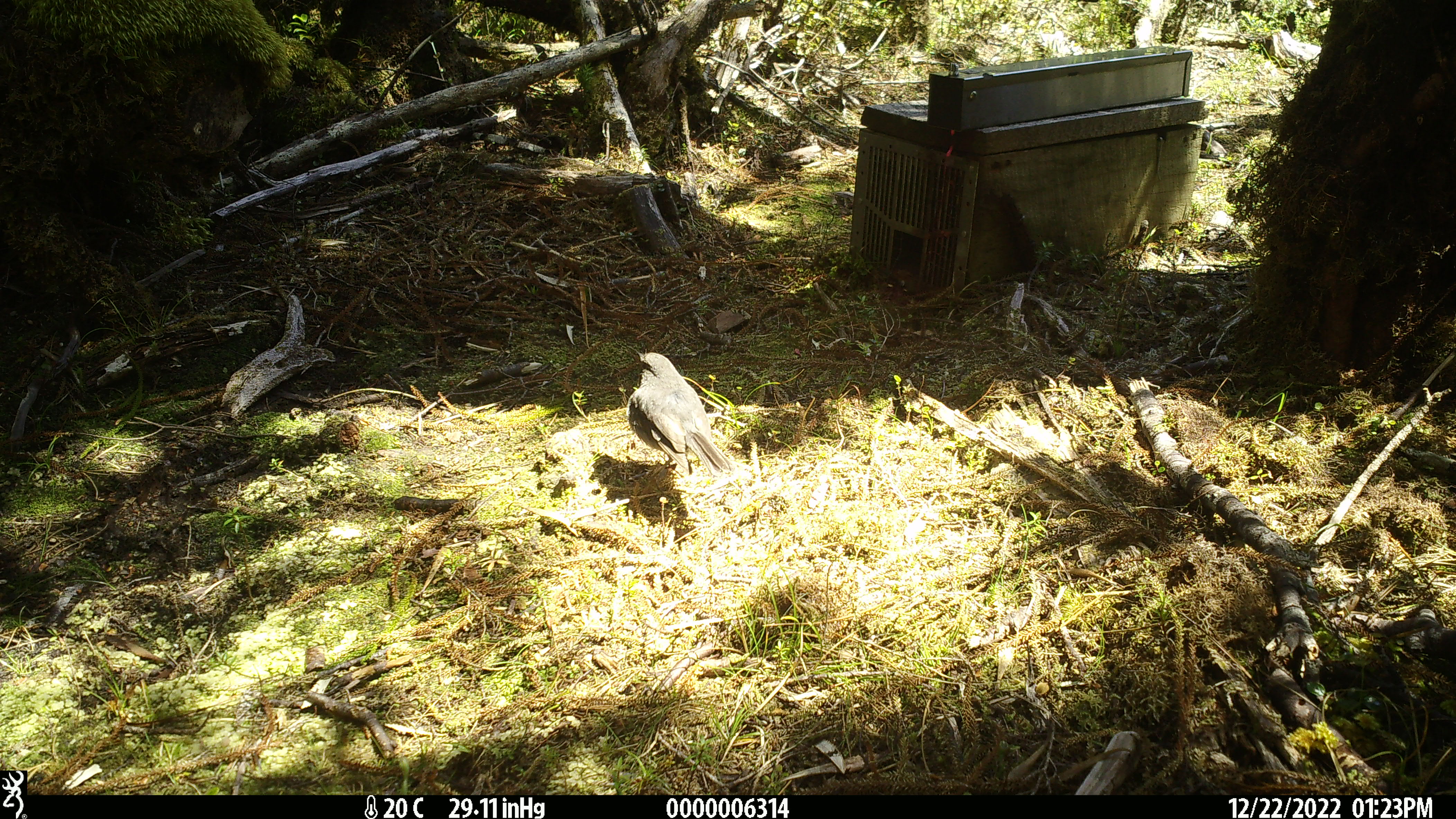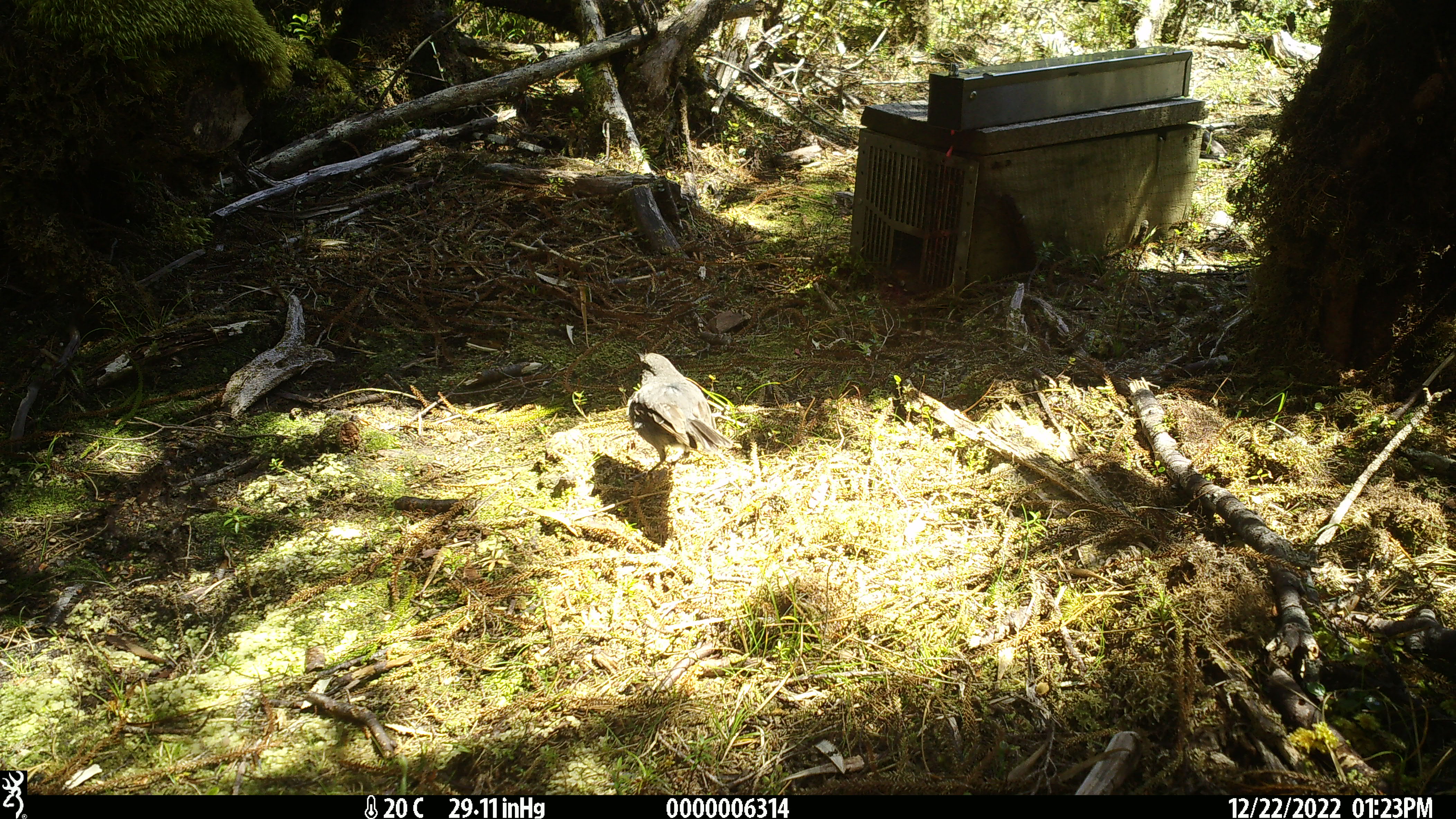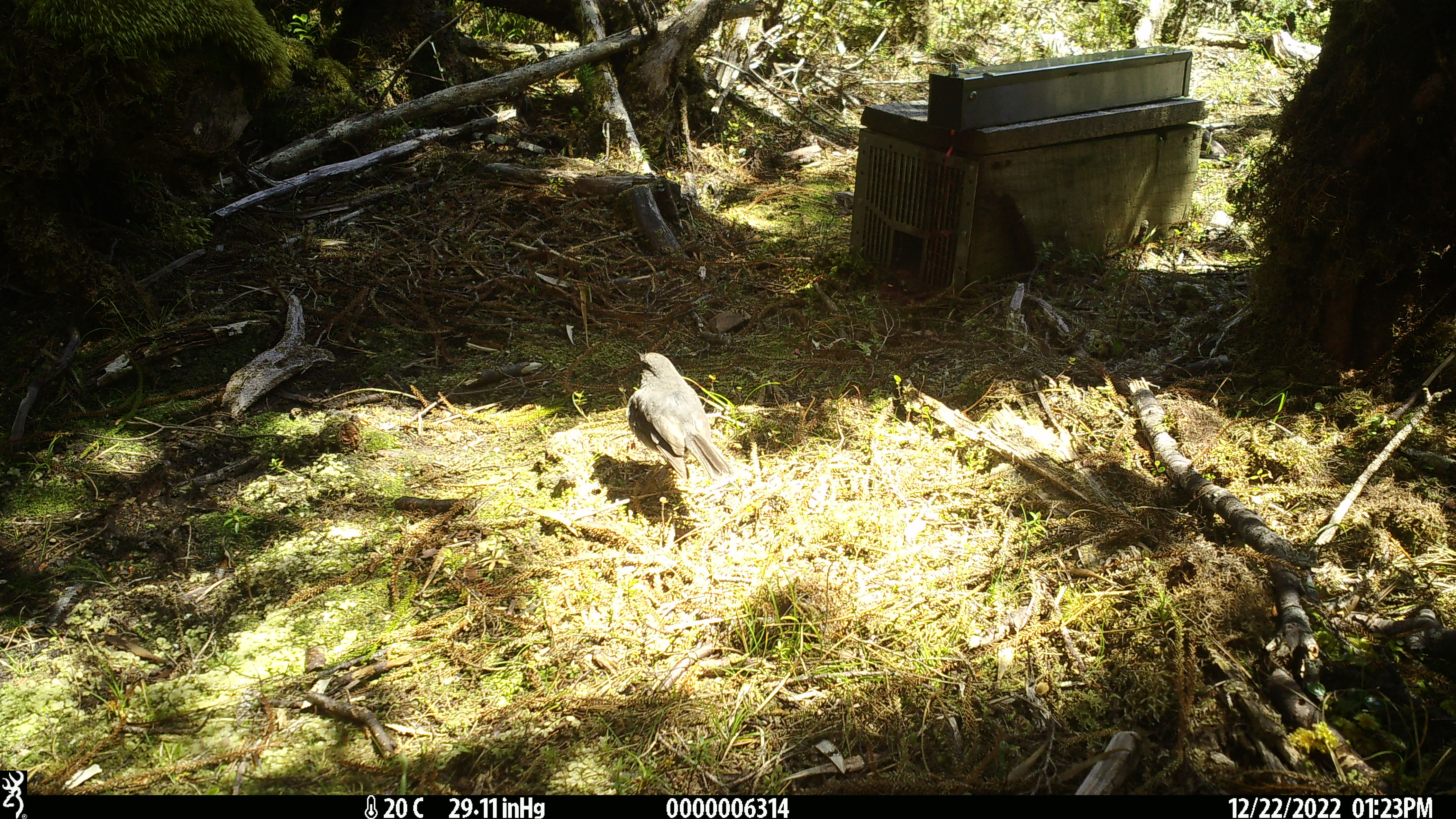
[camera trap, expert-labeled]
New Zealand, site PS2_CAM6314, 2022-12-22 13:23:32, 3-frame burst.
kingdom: Animalia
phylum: Chordata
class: Aves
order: Passeriformes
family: Petroicidae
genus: Petroica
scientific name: Petroica australis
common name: new zealand robin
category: robin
Robin (new zealand robin) (Petroica australis).